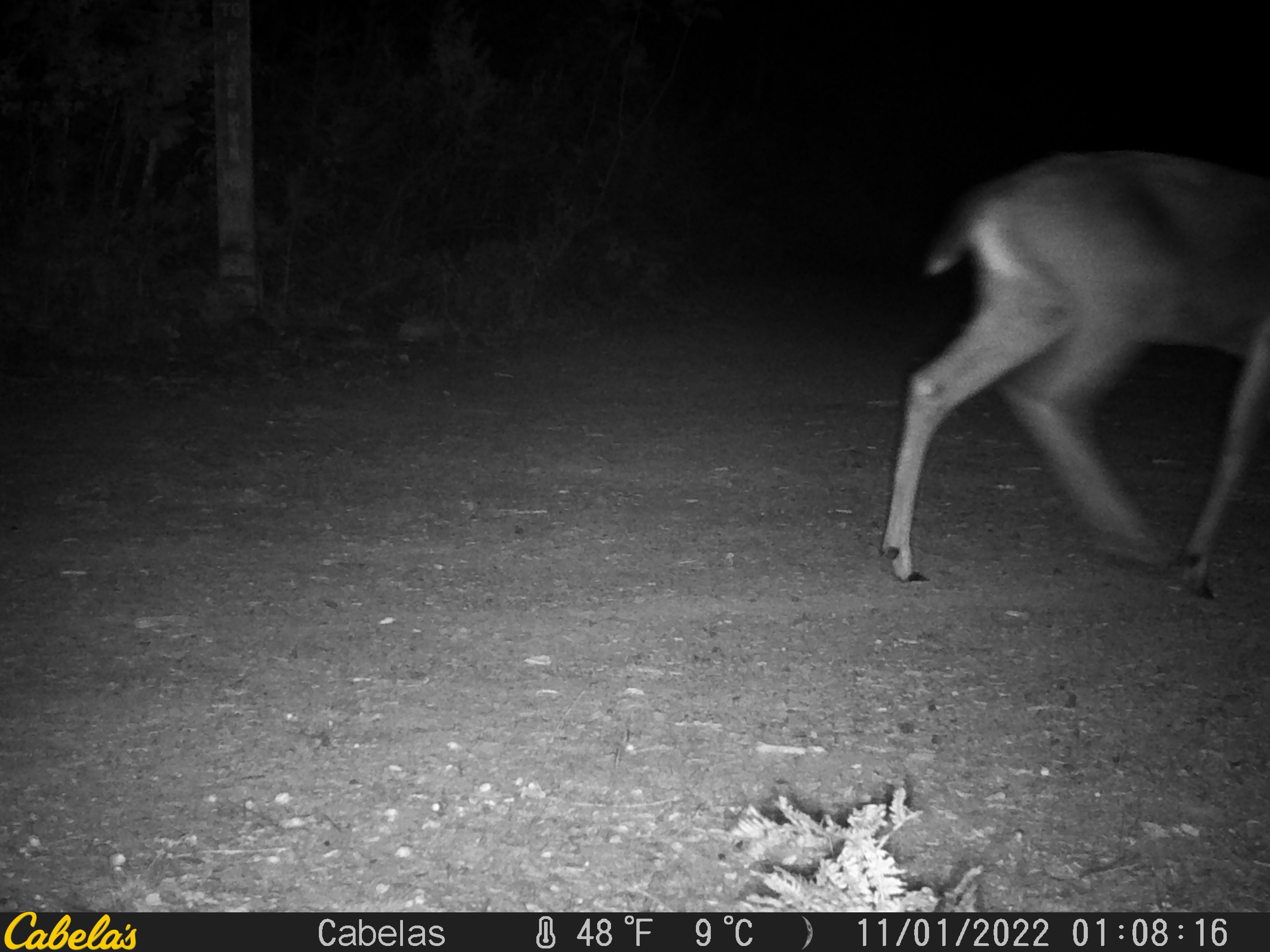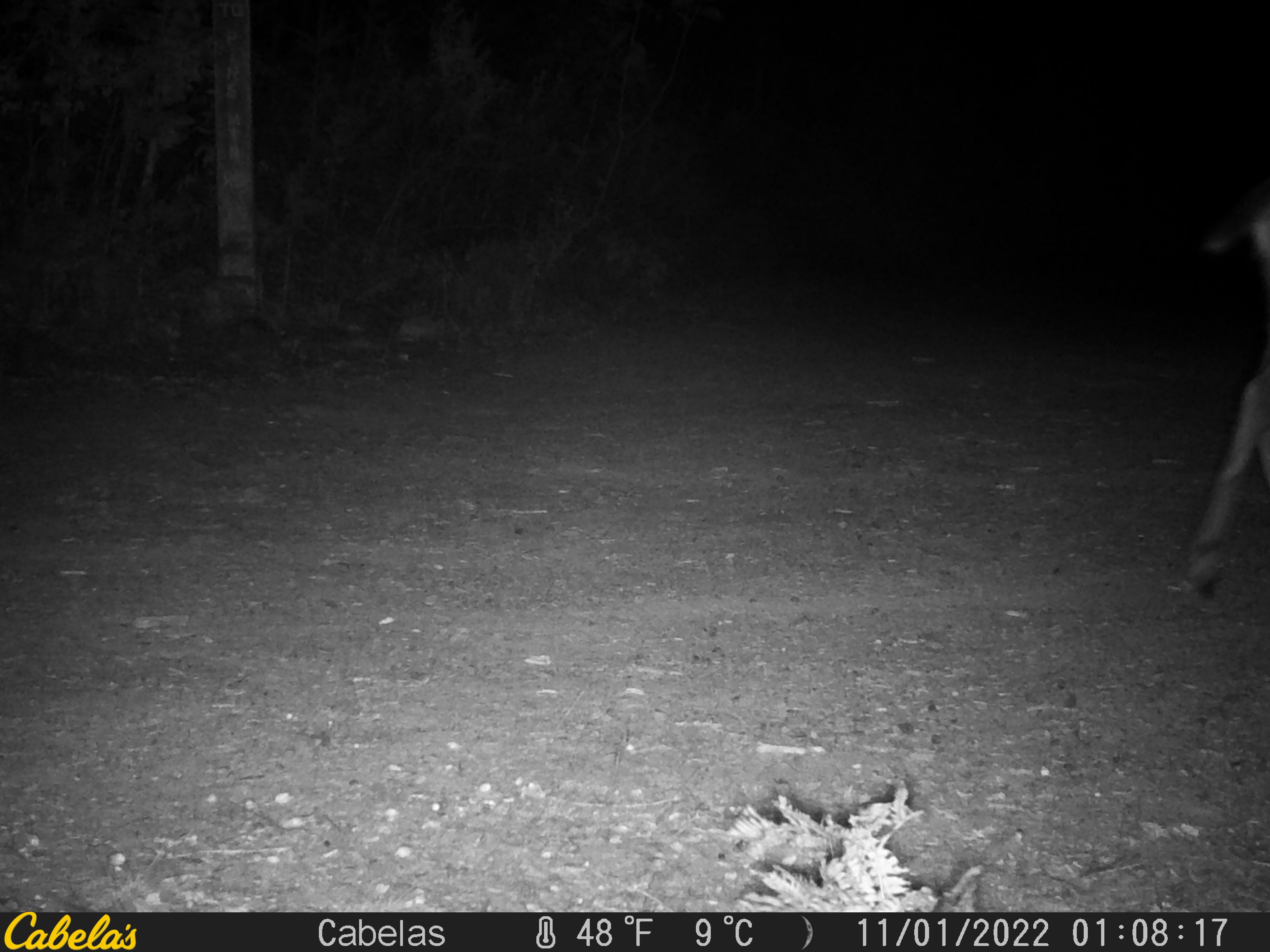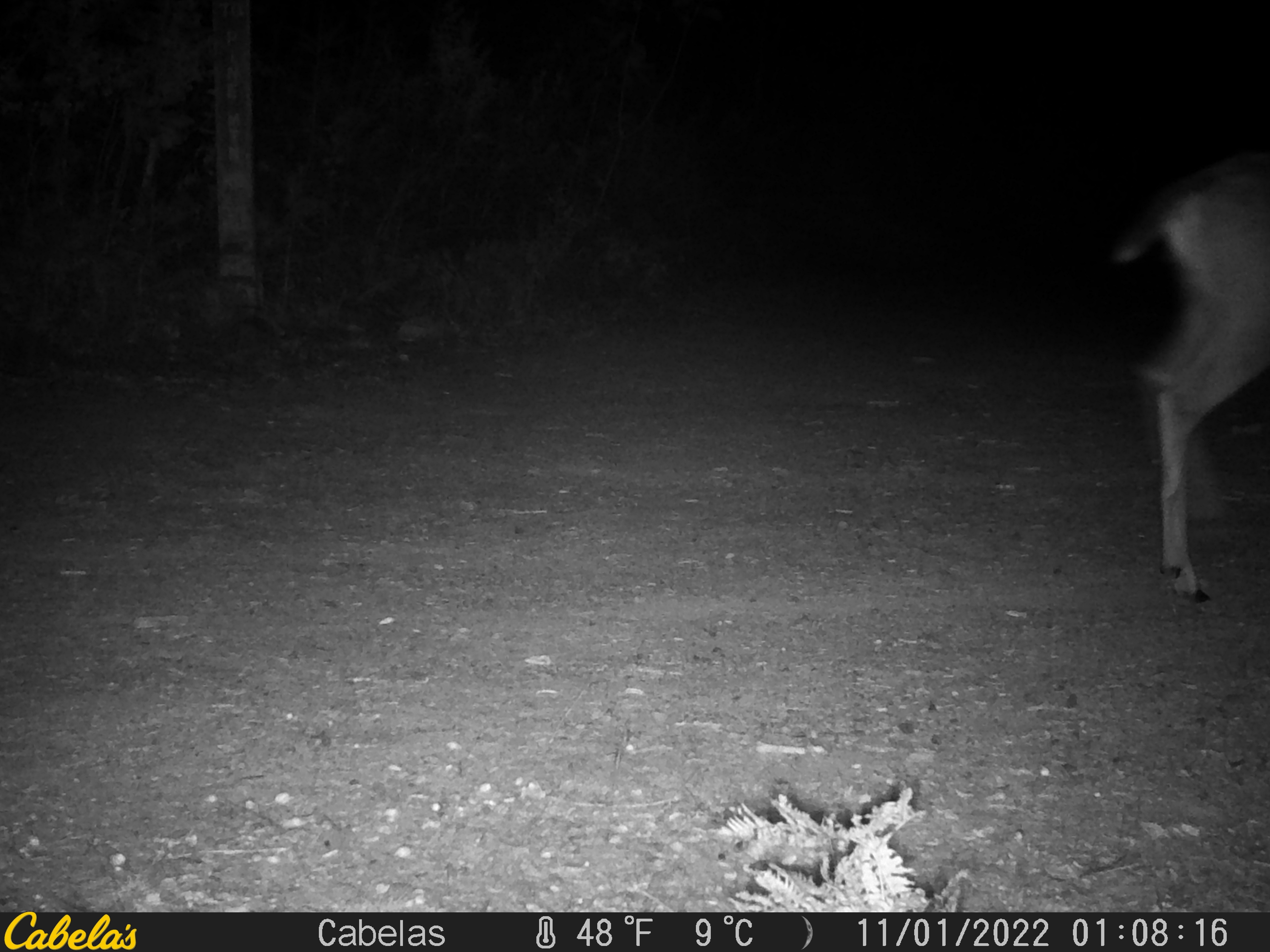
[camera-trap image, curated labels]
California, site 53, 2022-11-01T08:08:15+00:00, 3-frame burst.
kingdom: Animalia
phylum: Chordata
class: Mammalia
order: Artiodactyla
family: Cervidae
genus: Odocoileus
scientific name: Odocoileus hemionus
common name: mule deer